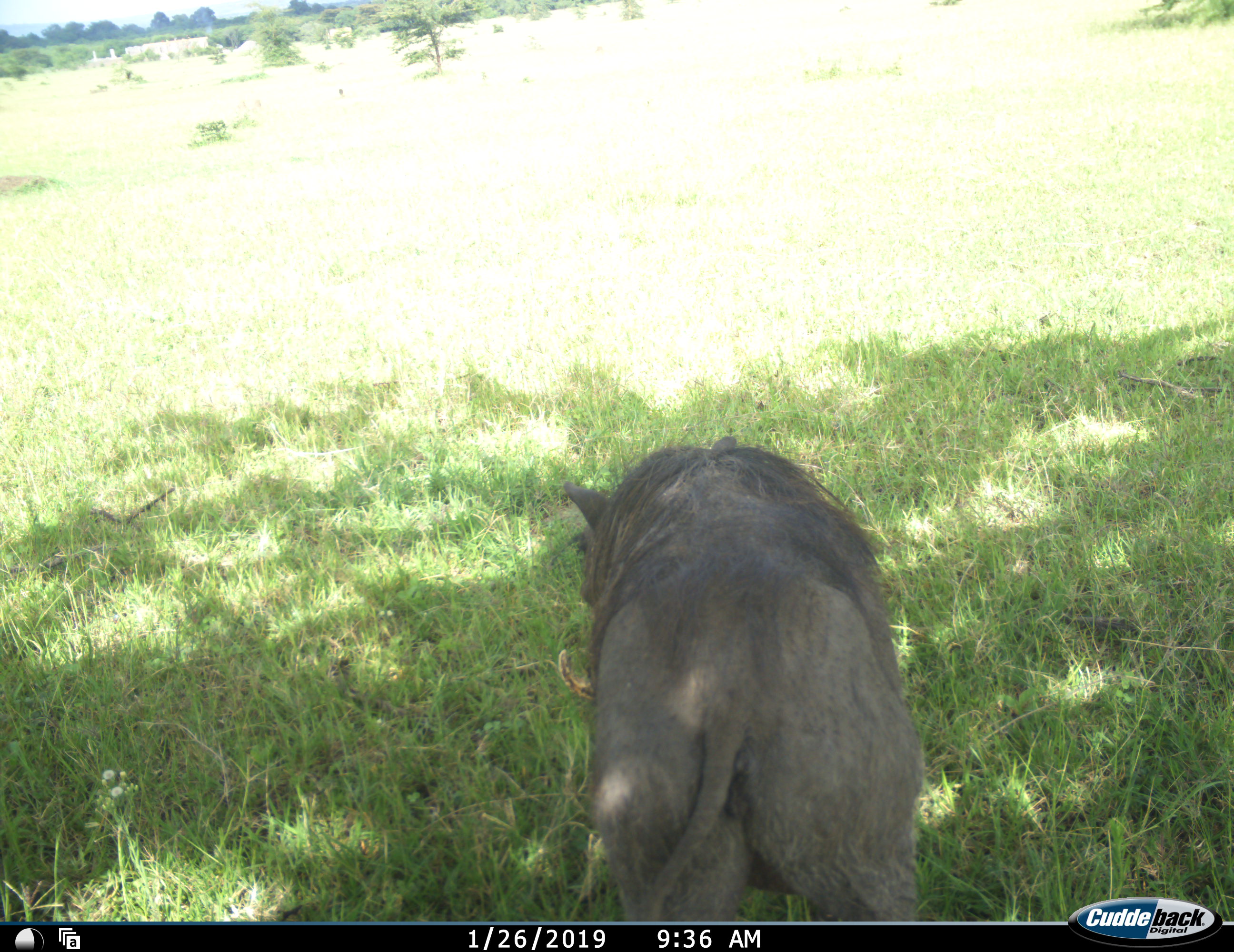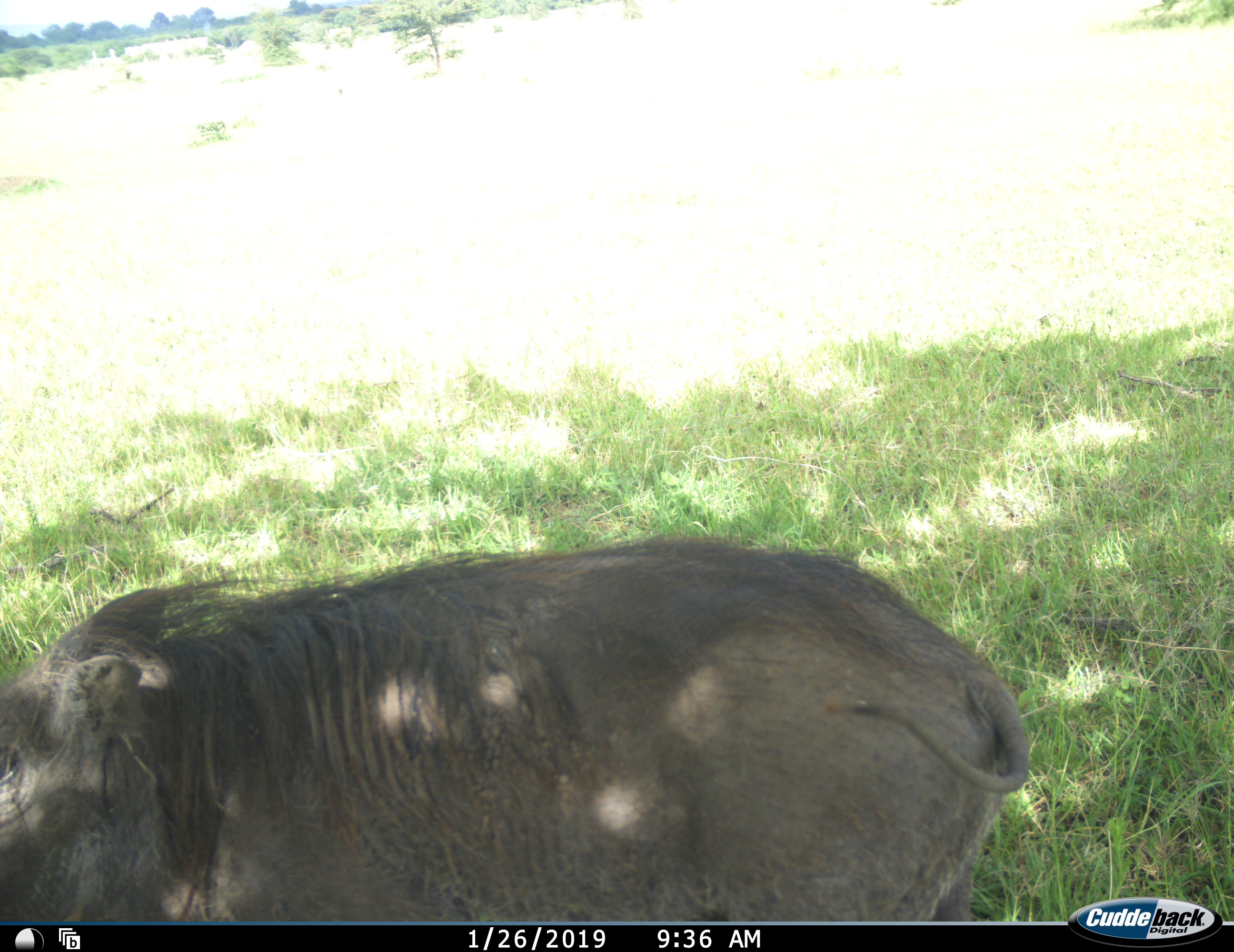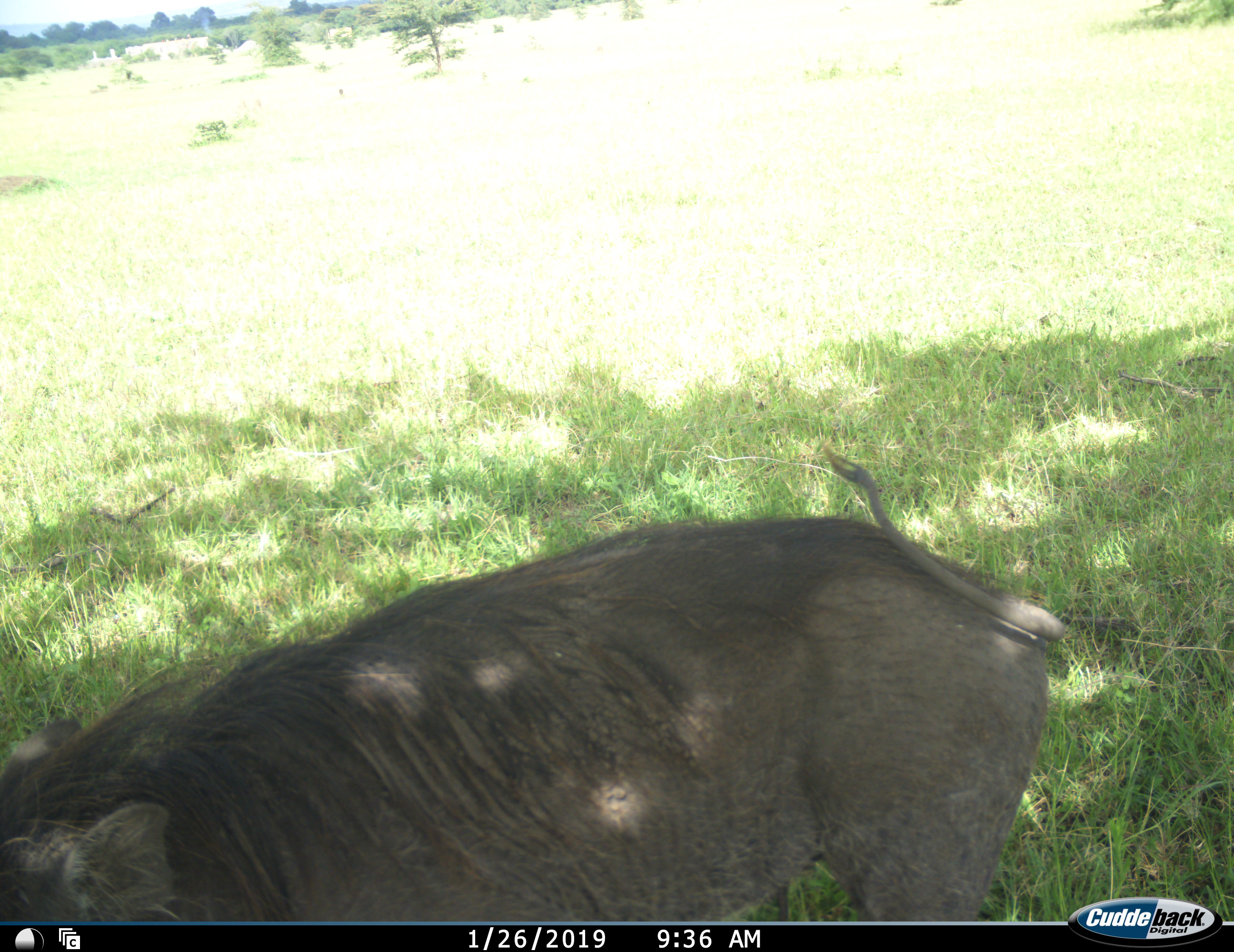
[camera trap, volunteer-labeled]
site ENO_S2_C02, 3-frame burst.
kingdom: Animalia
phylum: Chordata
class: Mammalia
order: Artiodactyla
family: Suidae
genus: Phacochoerus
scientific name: Phacochoerus africanus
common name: warthog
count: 1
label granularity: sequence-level